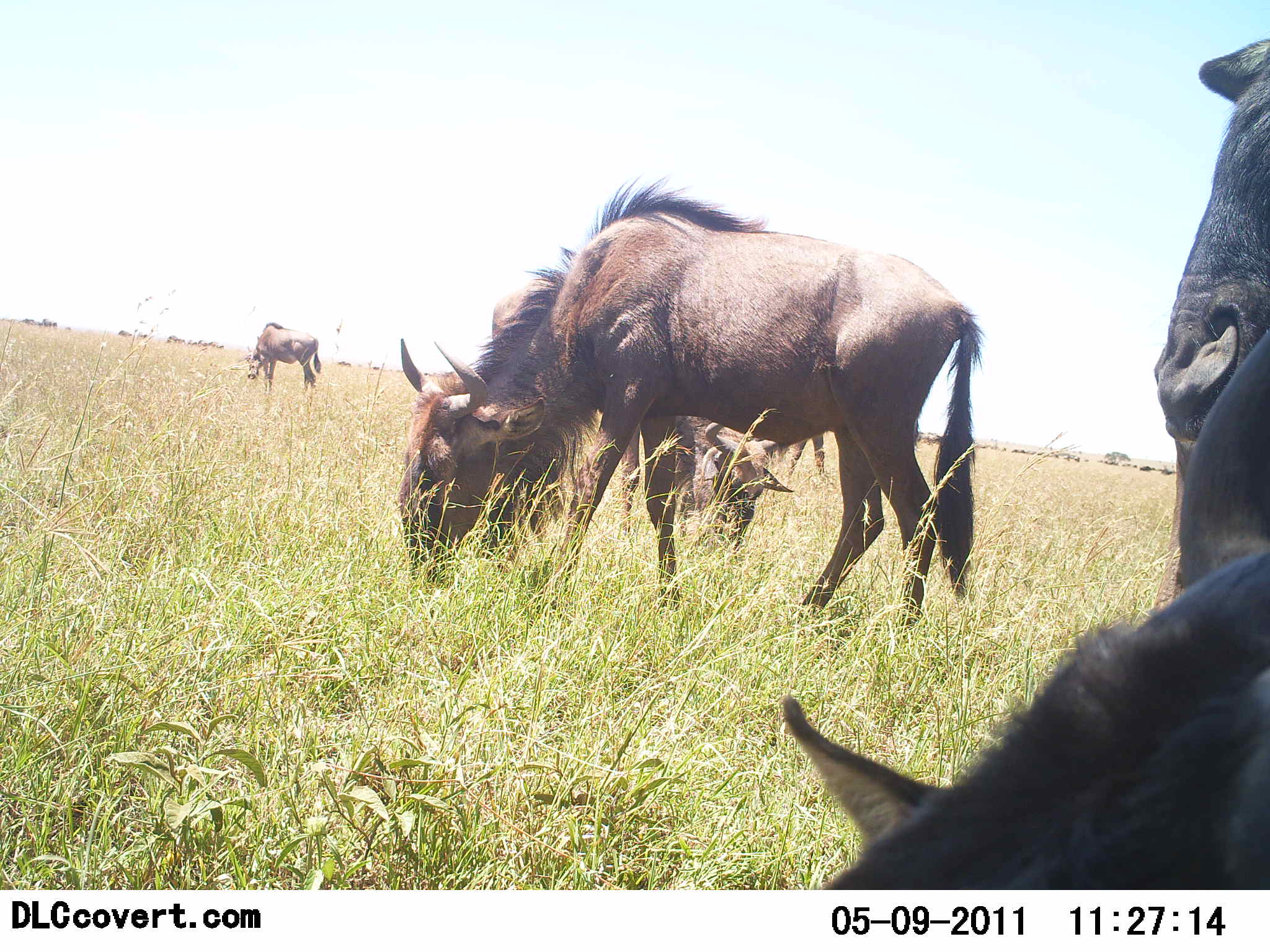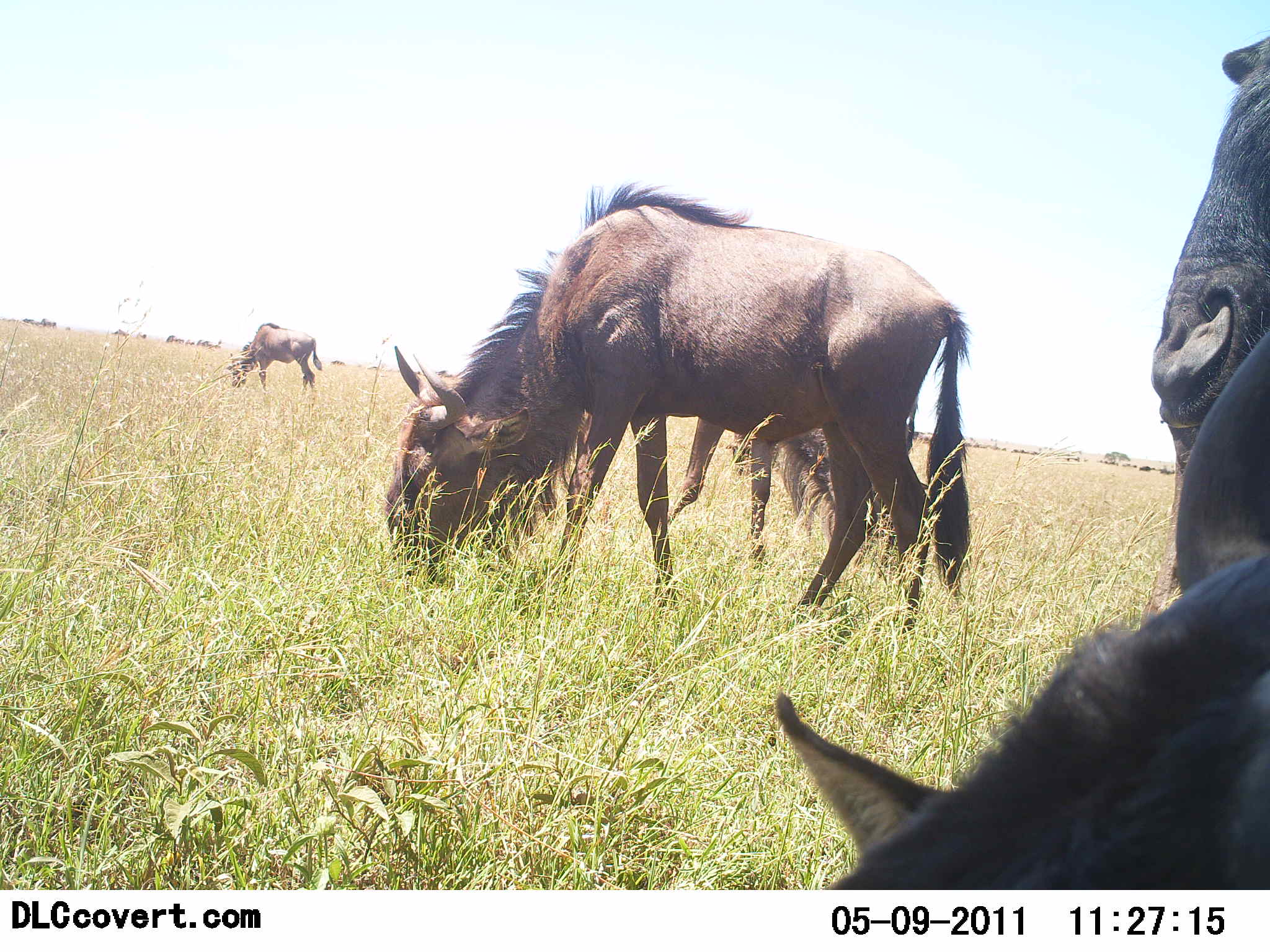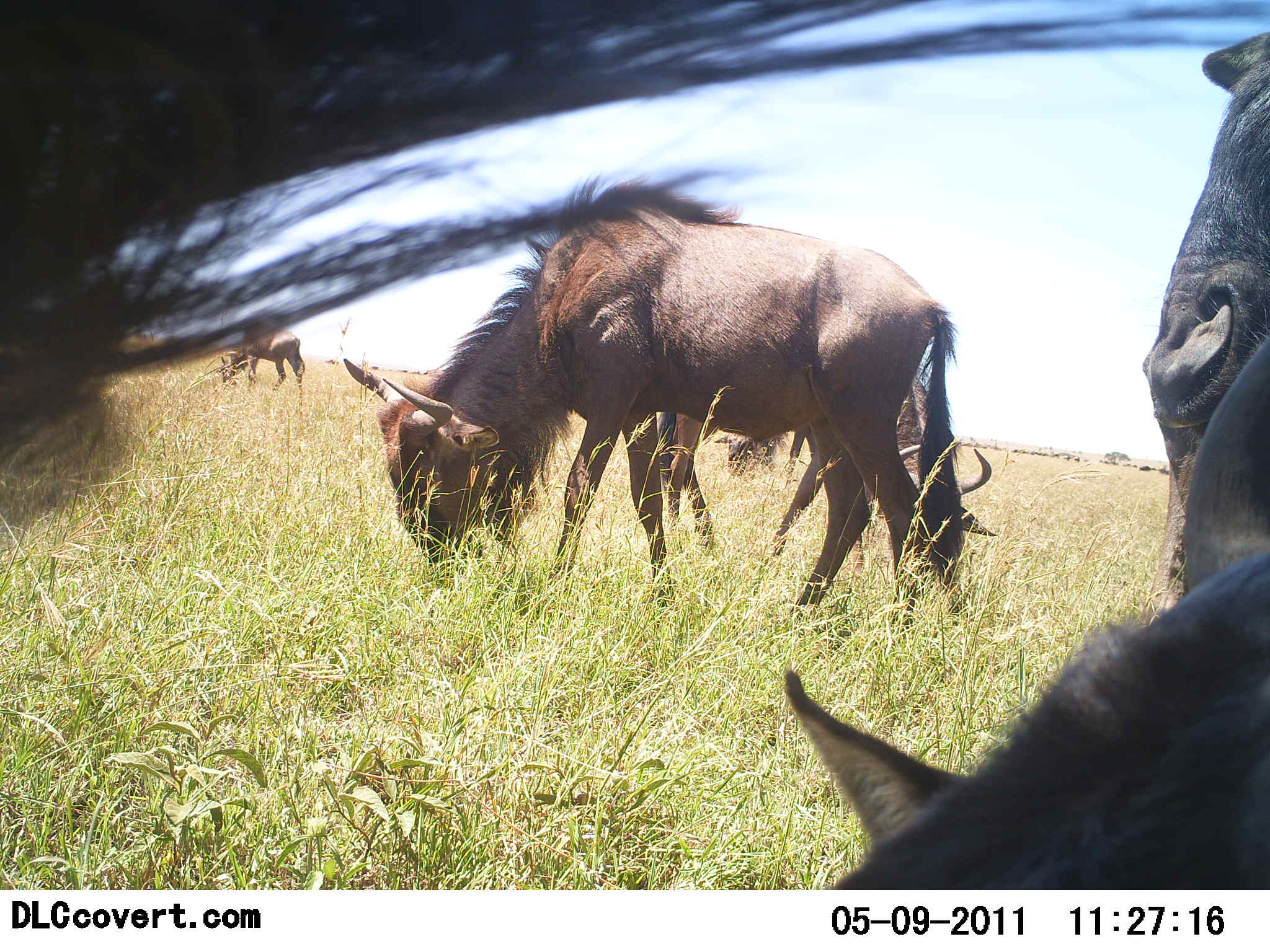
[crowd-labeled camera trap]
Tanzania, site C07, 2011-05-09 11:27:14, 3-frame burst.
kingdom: Animalia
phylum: Chordata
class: Mammalia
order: Artiodactyla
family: Bovidae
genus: Connochaetes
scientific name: Connochaetes taurinus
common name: blue wildebeest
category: wildebeest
Wildebeest (blue wildebeest) (Connochaetes taurinus), count 6. Behavior (volunteer vote fractions): standing 38%, resting 6%, moving 38%, interacting 6%. Young present (vote fraction): 0%. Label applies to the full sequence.